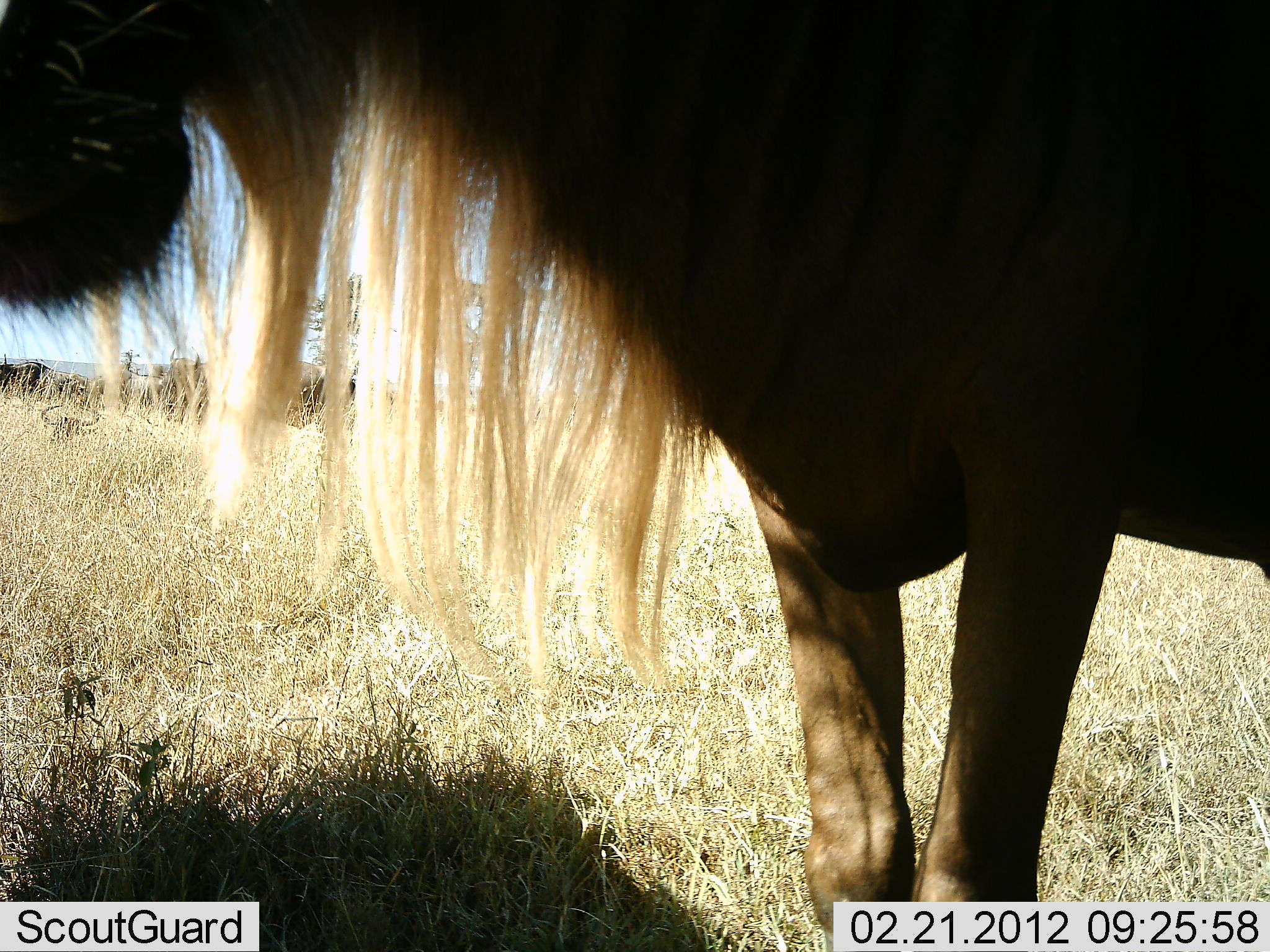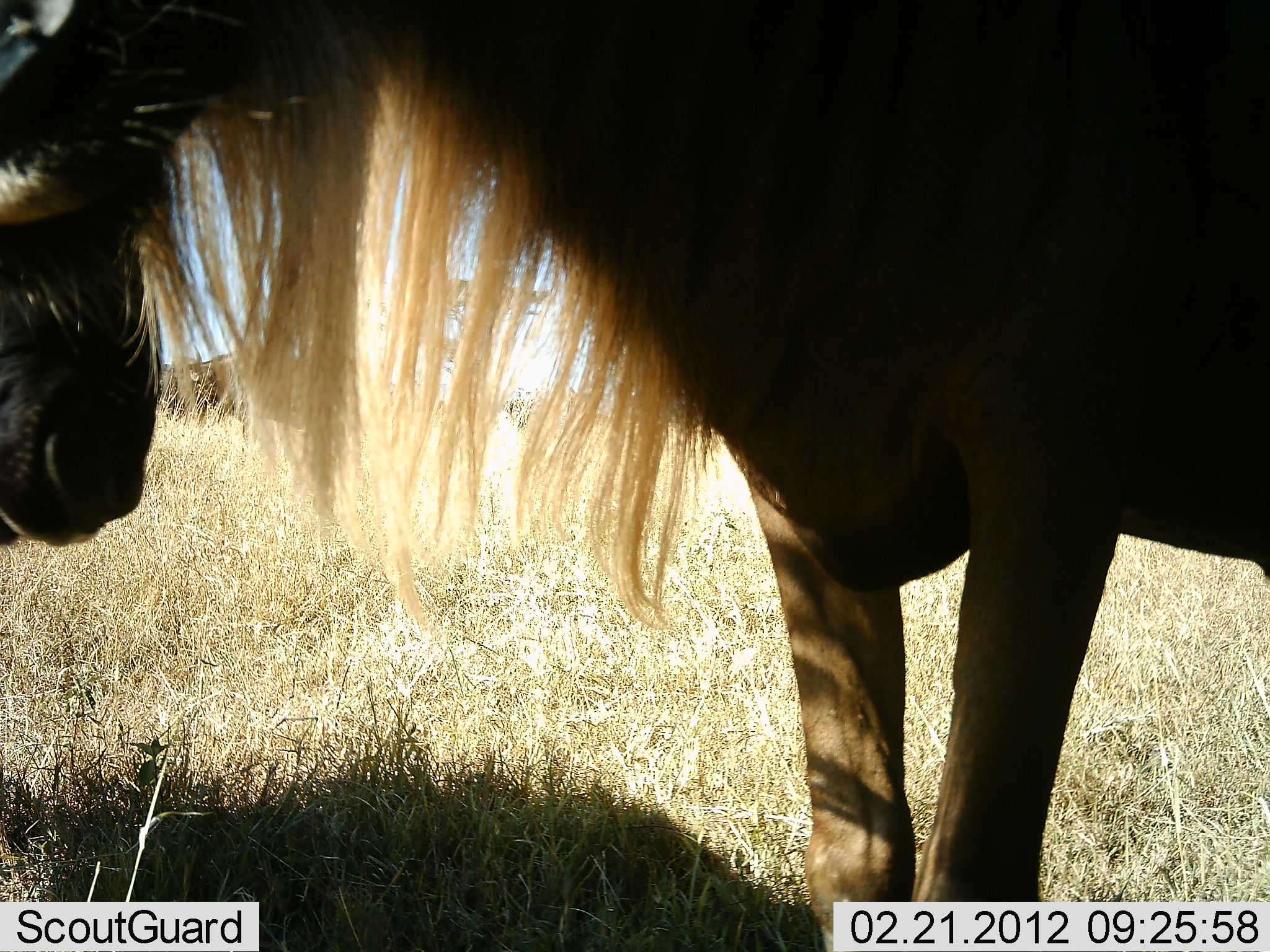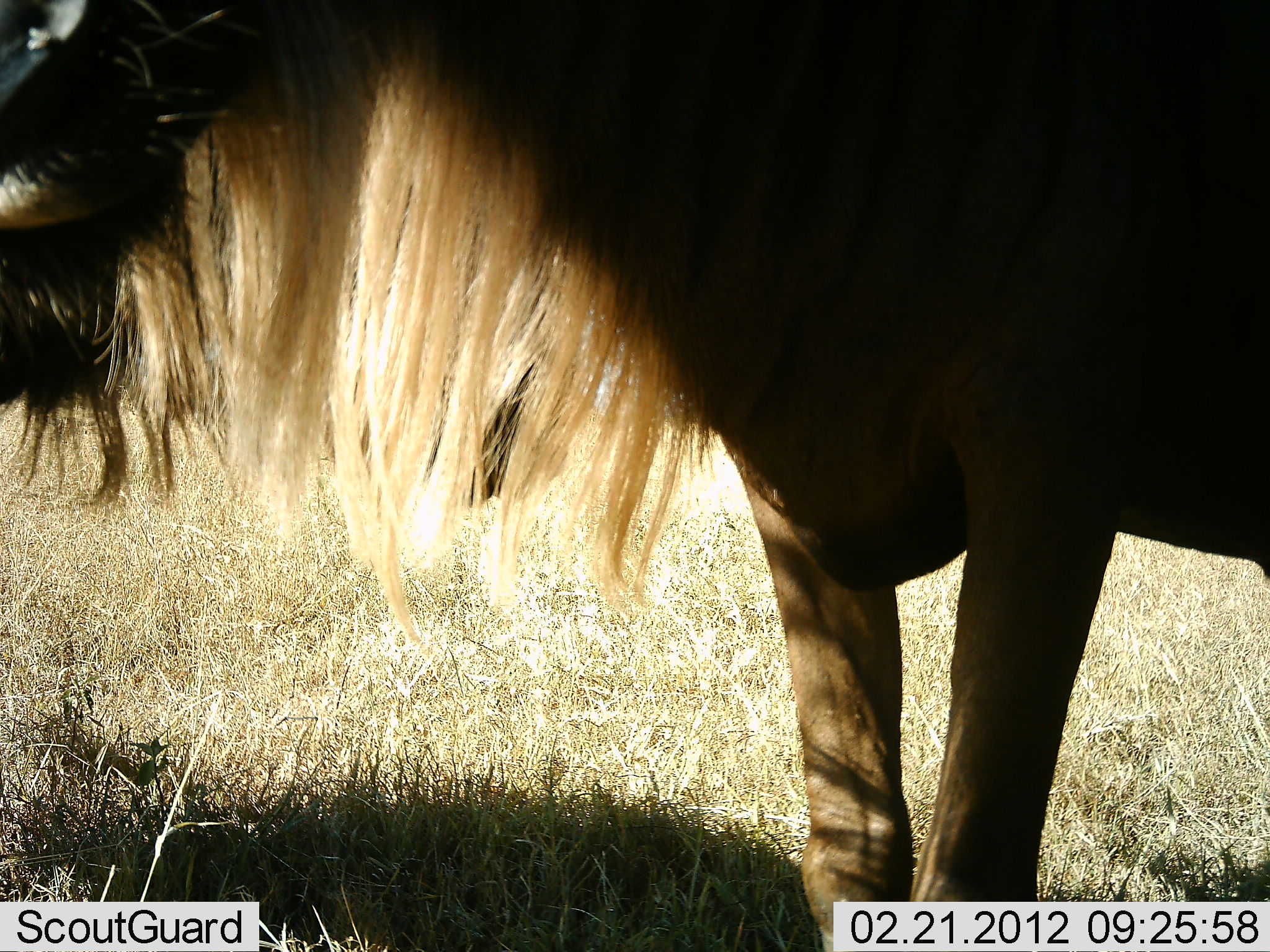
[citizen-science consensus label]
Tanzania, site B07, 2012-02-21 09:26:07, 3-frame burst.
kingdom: Animalia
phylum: Chordata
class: Mammalia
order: Artiodactyla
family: Bovidae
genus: Connochaetes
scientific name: Connochaetes taurinus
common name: blue wildebeest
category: wildebeest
Wildebeest (blue wildebeest) (Connochaetes taurinus), count 1. Behavior (volunteer vote fractions): standing 100%, resting 0%, moving 0%, interacting 0%. Young present (vote fraction): 0%. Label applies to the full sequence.